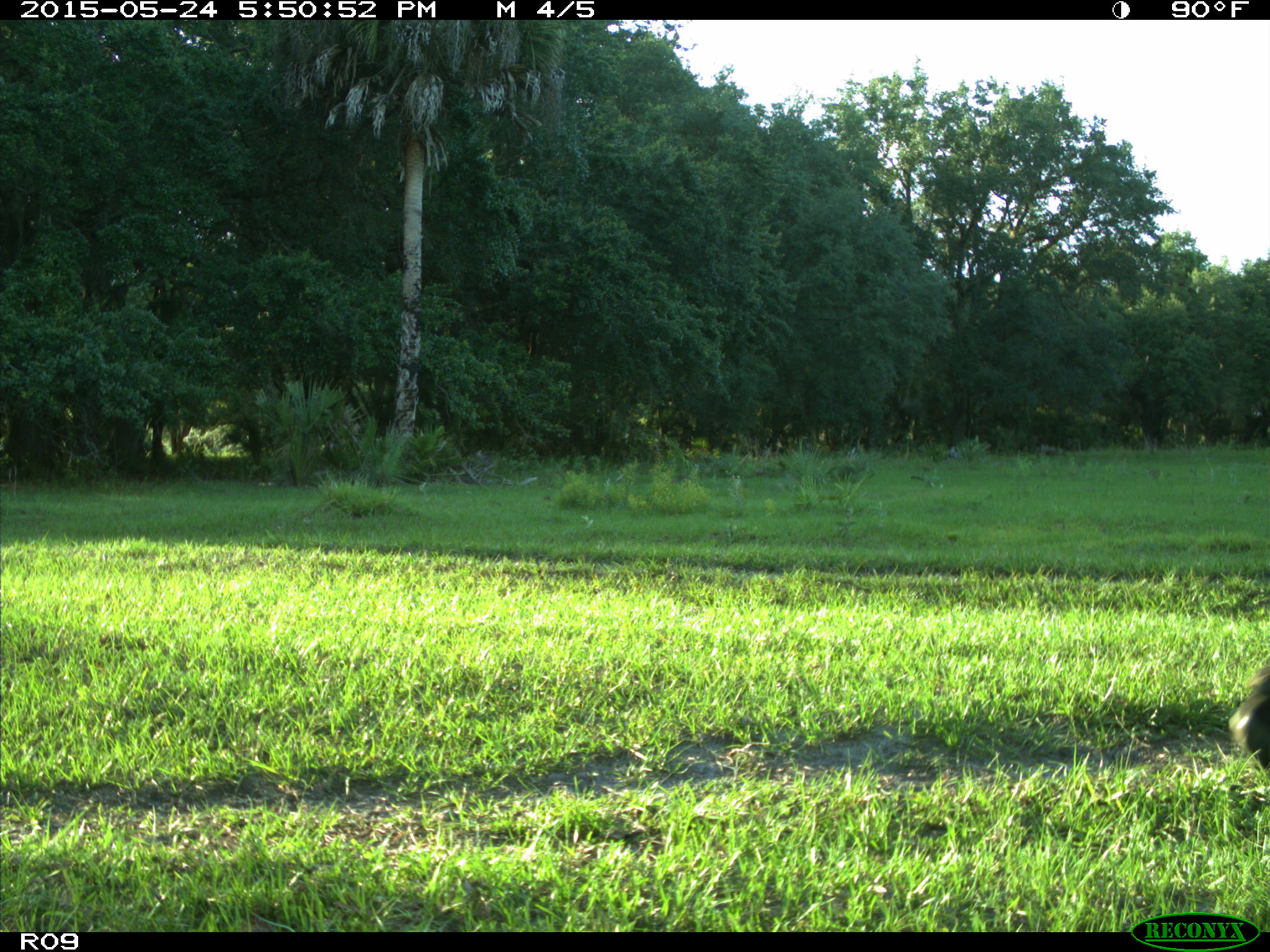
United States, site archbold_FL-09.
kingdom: Animalia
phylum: Chordata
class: Mammalia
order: Artiodactyla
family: Bovidae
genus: Bos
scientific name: Bos taurus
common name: domestic cow